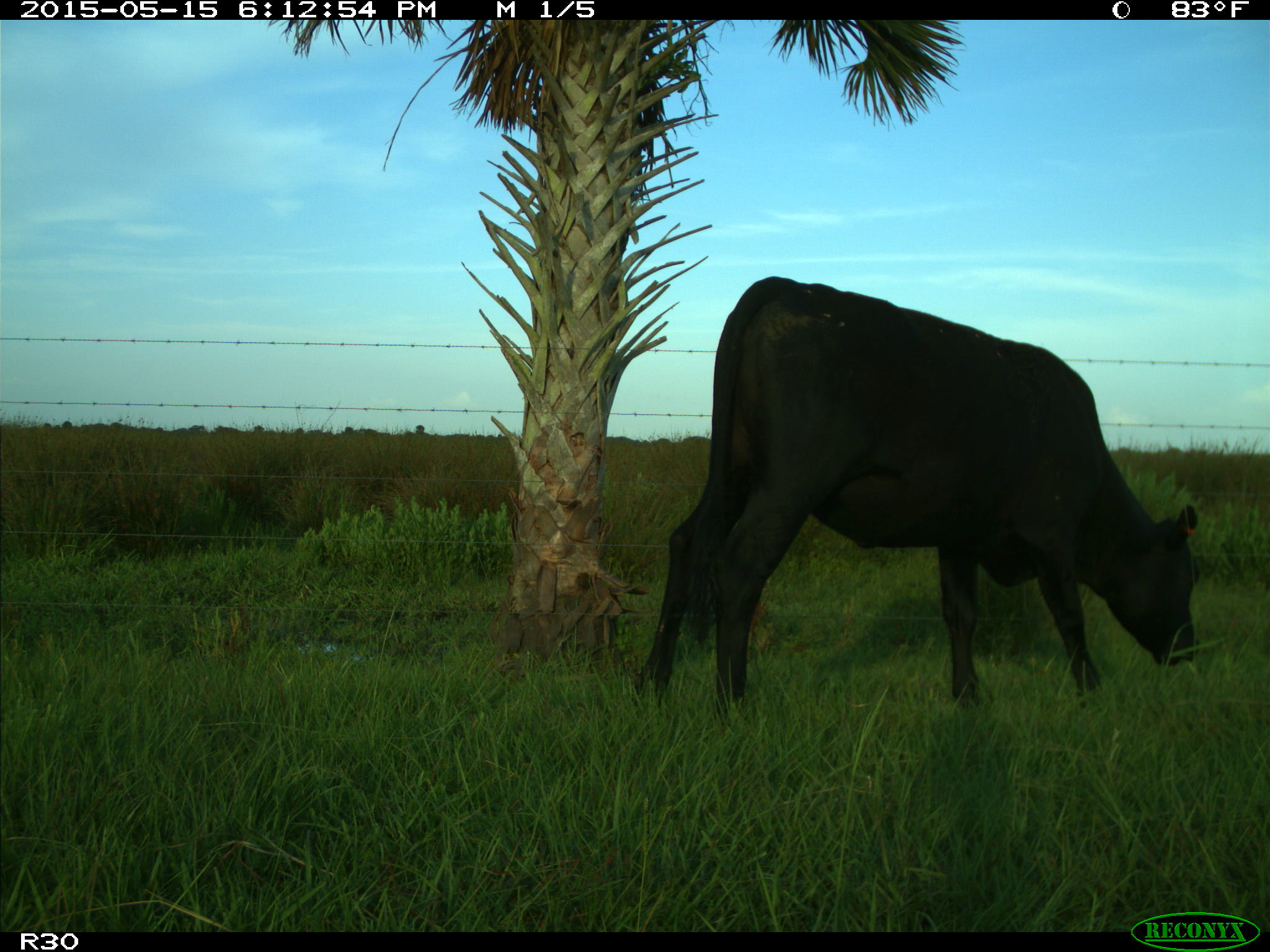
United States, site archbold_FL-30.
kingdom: Animalia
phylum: Chordata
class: Mammalia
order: Artiodactyla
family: Bovidae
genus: Bos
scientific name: Bos taurus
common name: domestic cow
Bos taurus (domestic cow).